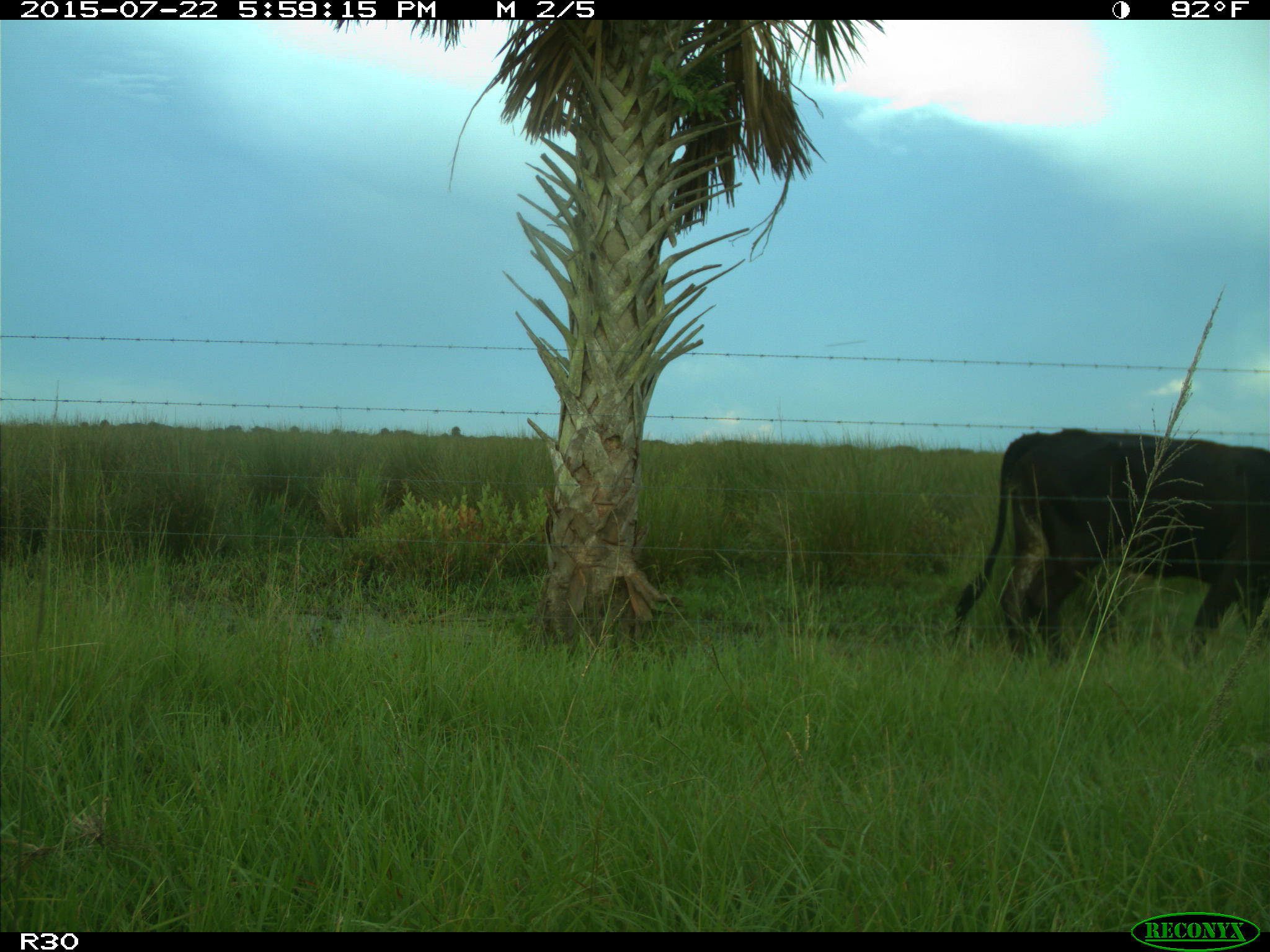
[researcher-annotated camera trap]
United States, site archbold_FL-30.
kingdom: Animalia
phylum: Chordata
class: Mammalia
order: Artiodactyla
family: Bovidae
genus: Bos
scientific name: Bos taurus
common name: domestic cow